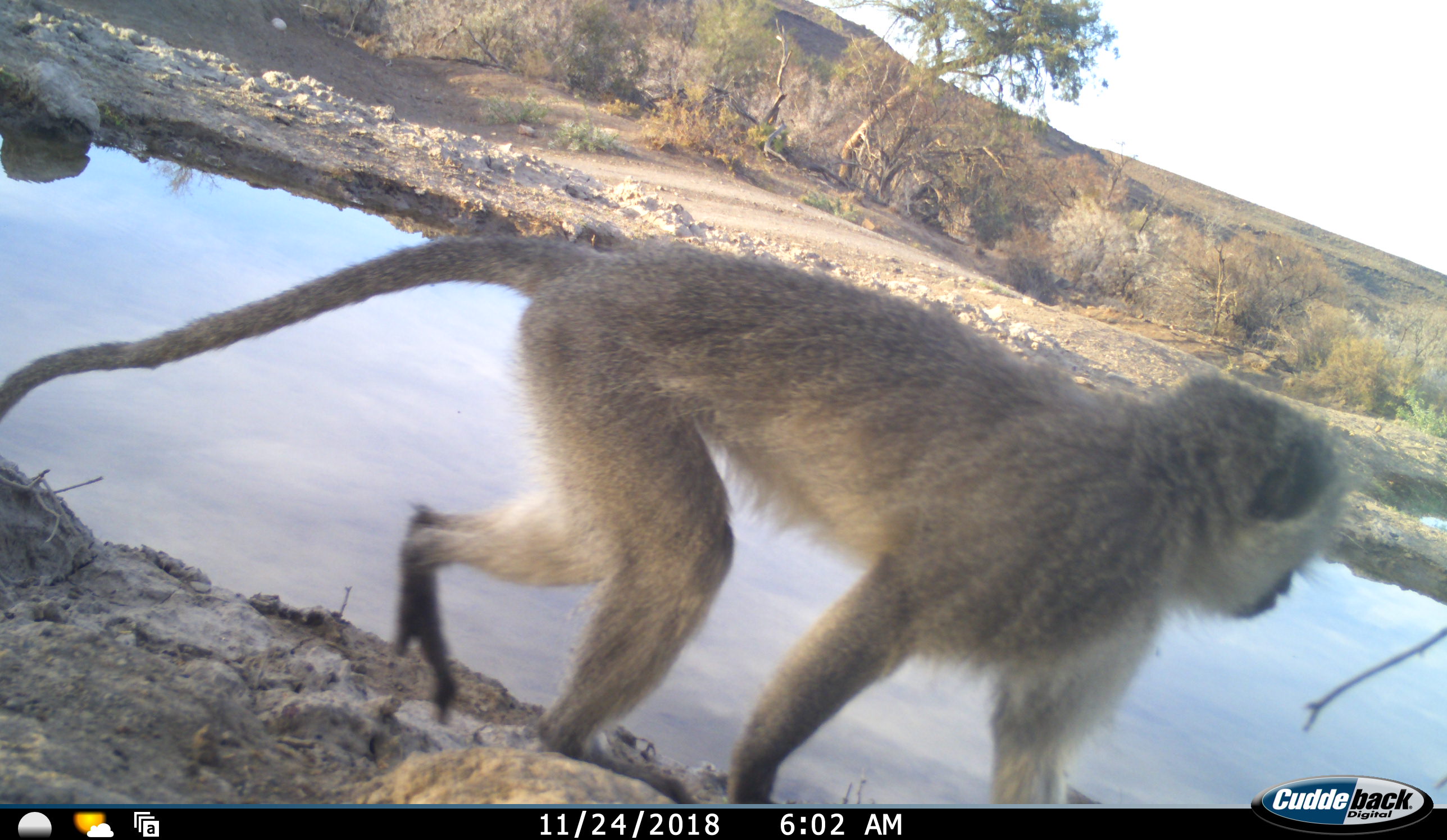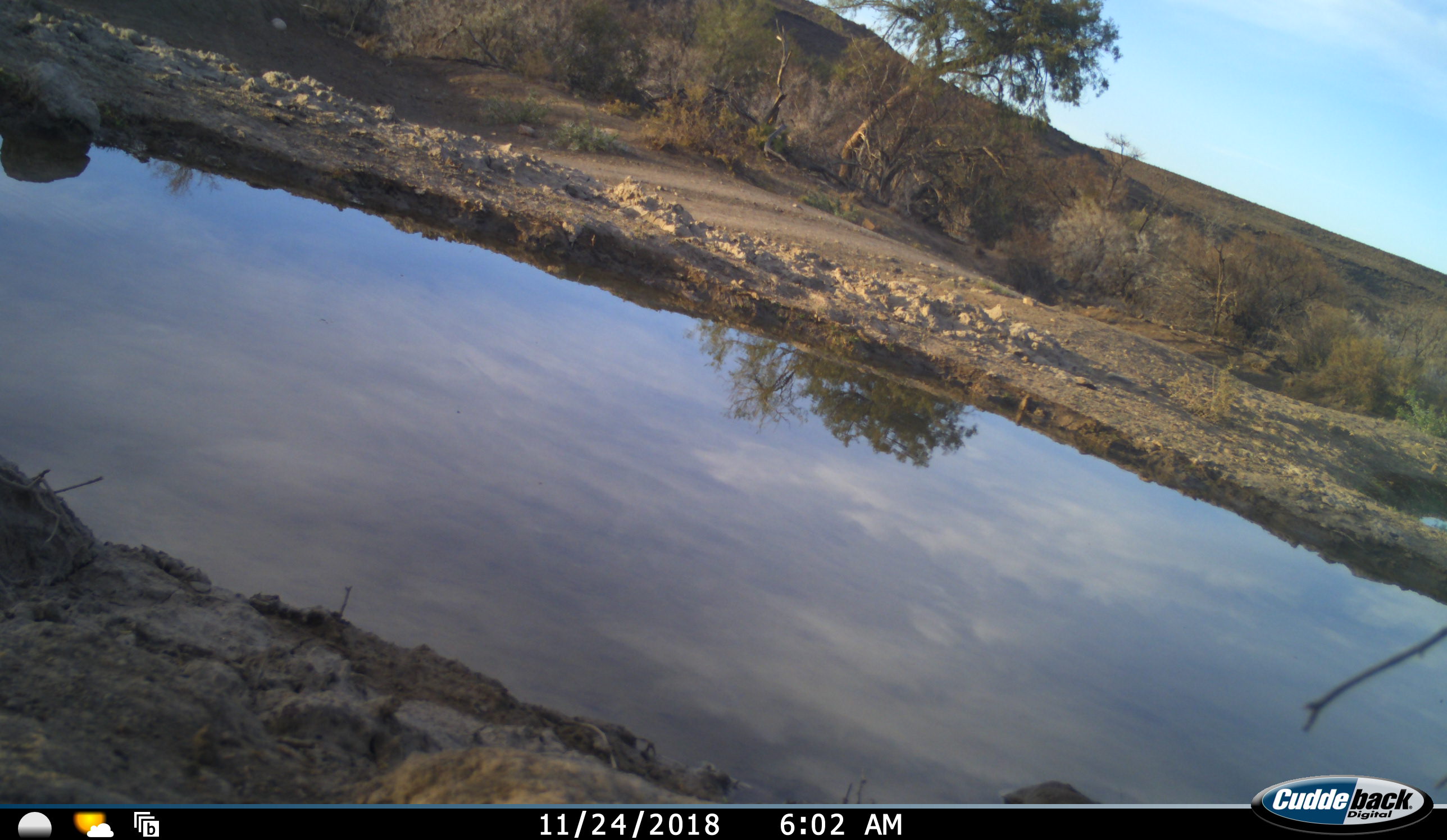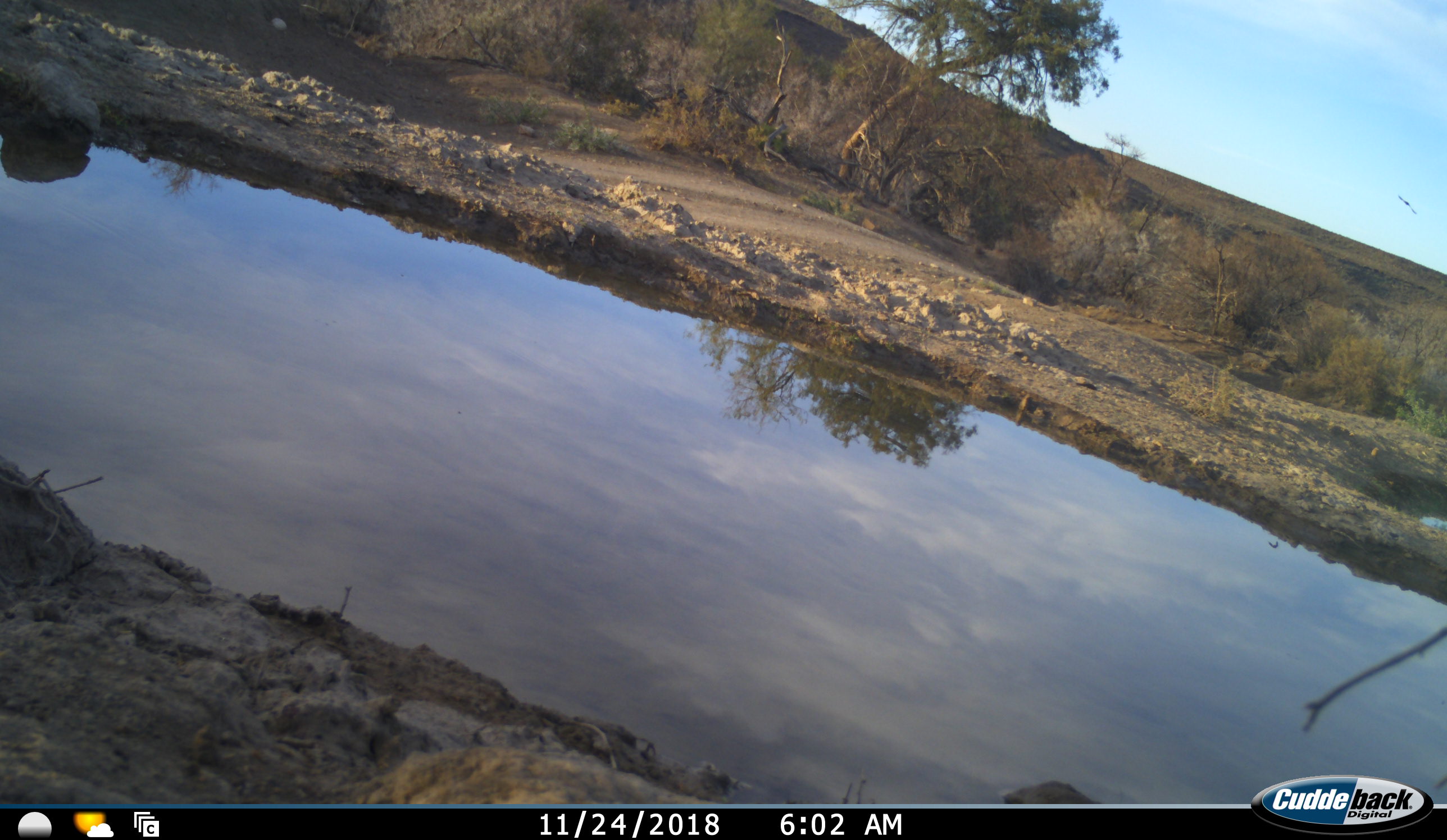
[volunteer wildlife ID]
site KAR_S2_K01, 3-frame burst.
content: unidentified animal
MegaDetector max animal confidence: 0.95